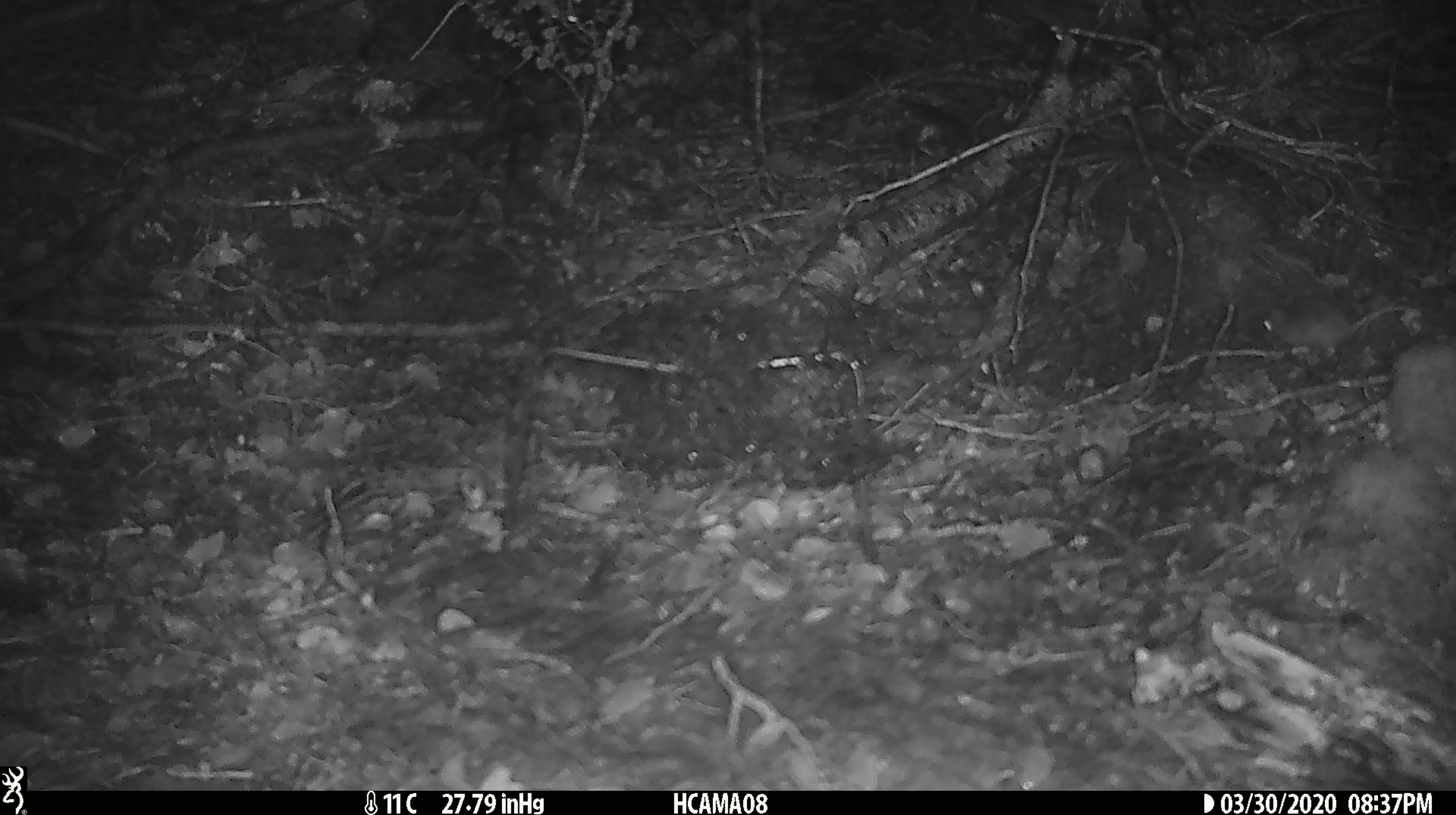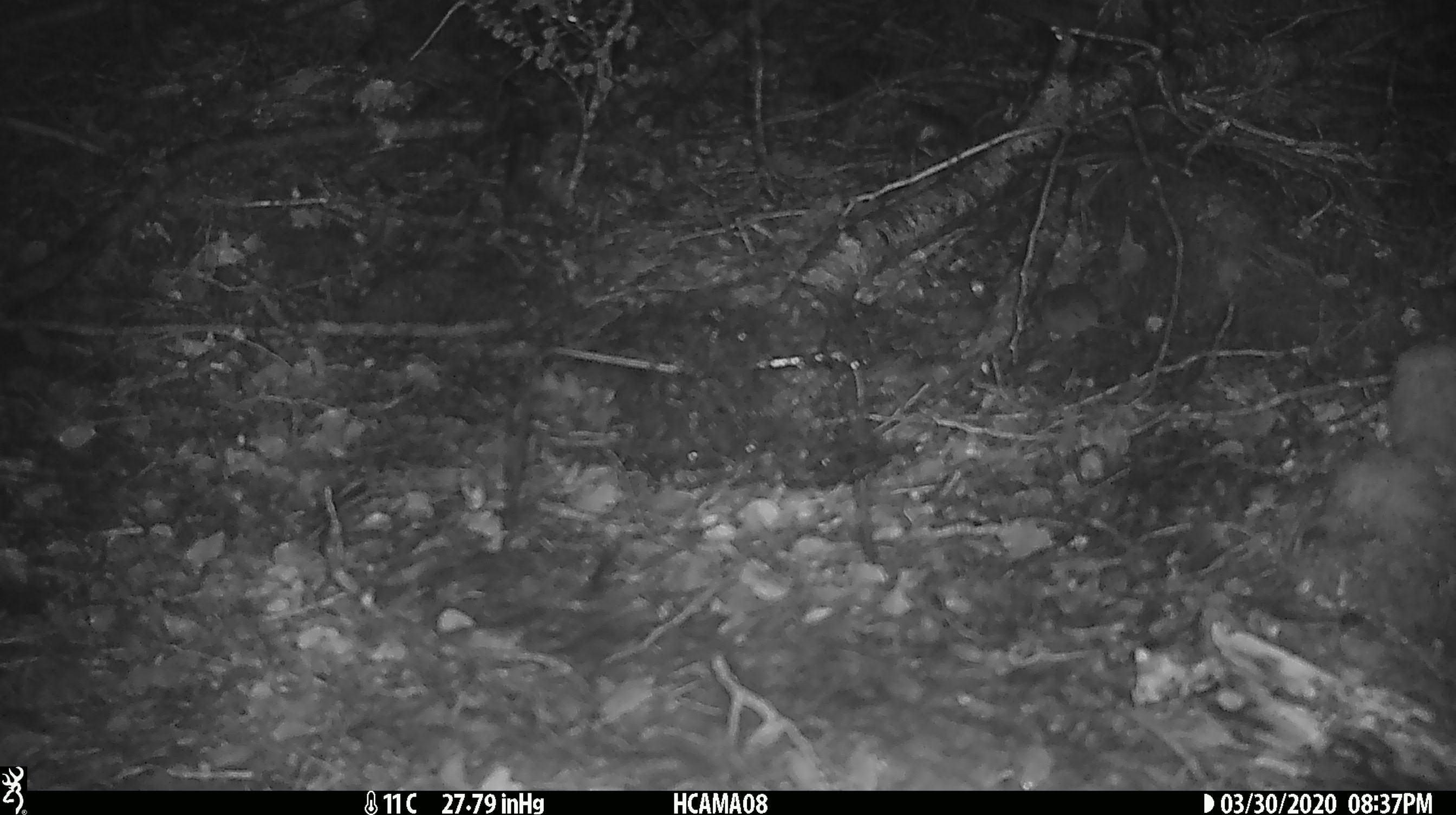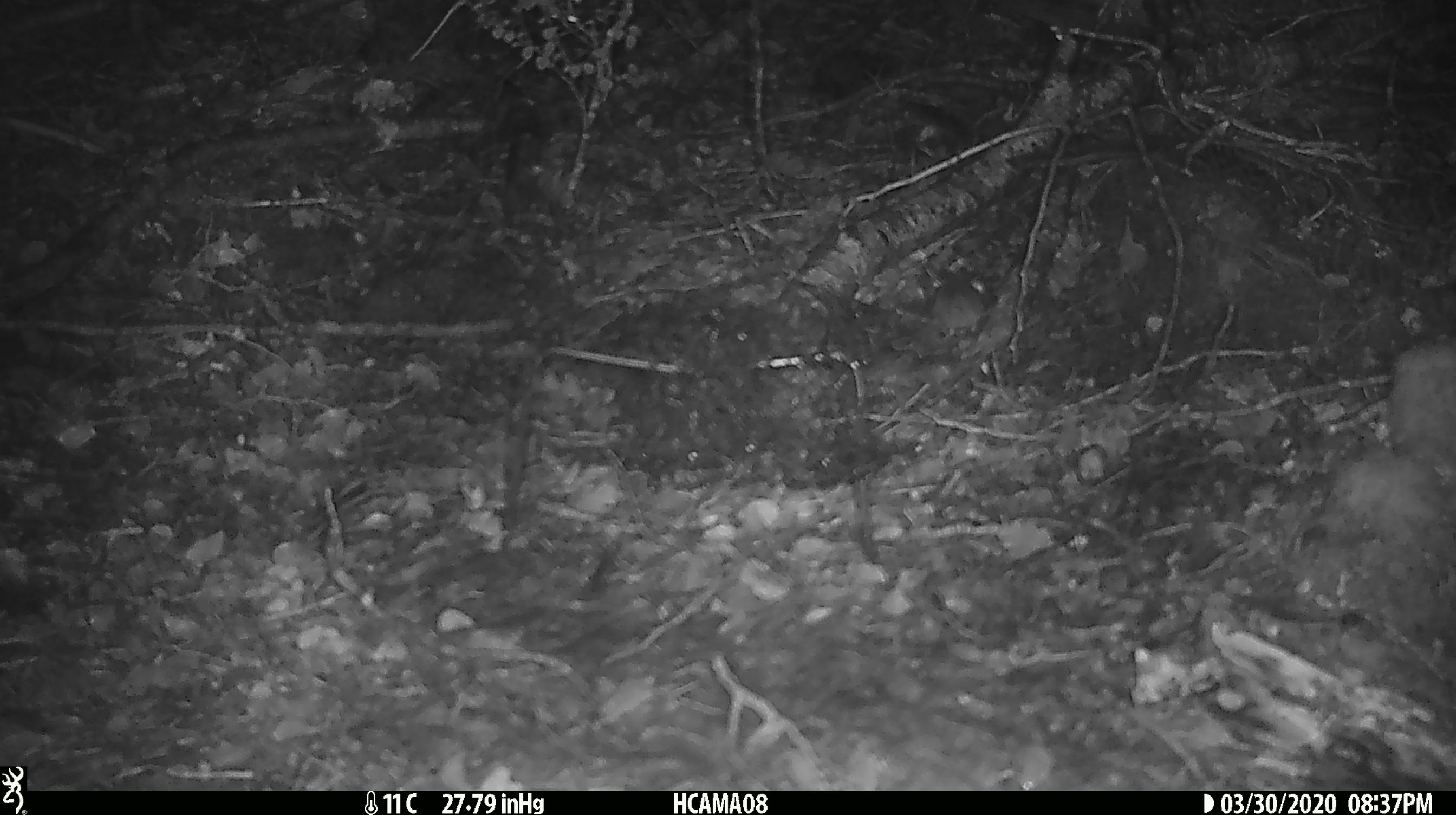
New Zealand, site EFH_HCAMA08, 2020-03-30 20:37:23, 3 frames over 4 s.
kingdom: Animalia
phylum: Chordata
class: Mammalia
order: Rodentia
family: Muridae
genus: Mus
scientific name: Mus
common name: mouse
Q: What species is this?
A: Mouse (Mus).